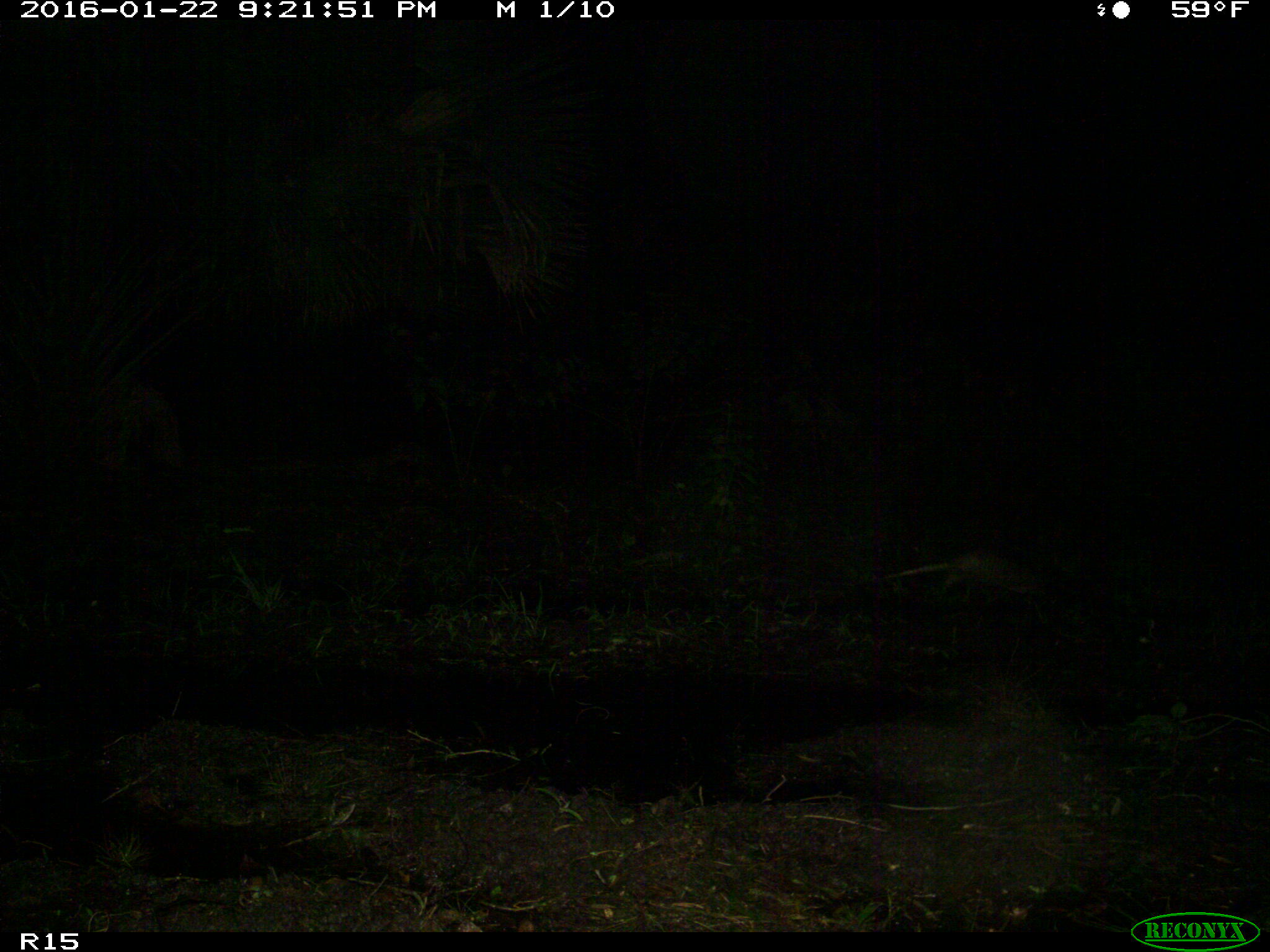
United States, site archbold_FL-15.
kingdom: Animalia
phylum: Chordata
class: Mammalia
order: Didelphimorphia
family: Didelphidae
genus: Didelphis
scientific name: Didelphis virginiana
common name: virginia opossum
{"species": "Didelphis virginiana (virginia opossum)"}